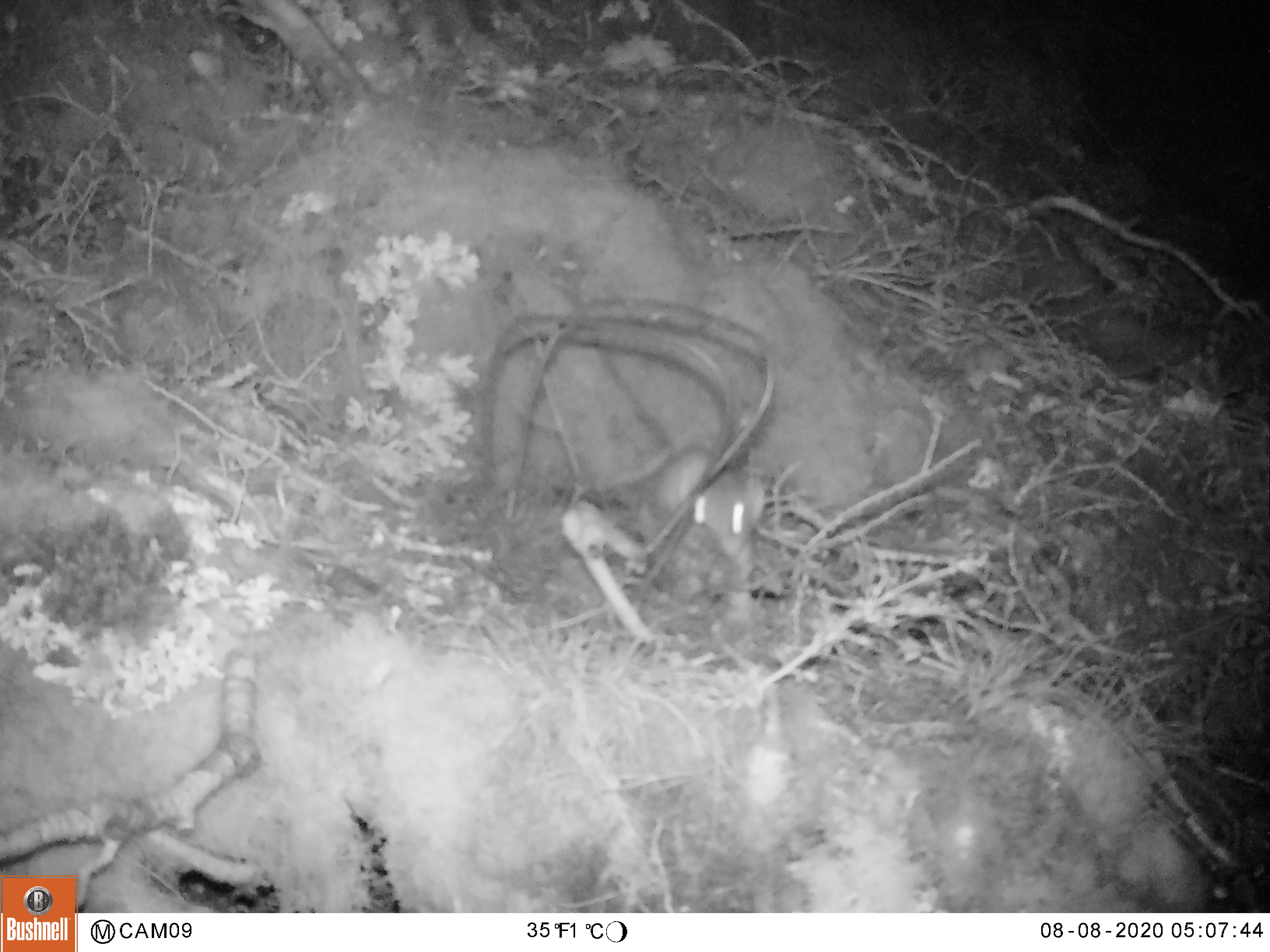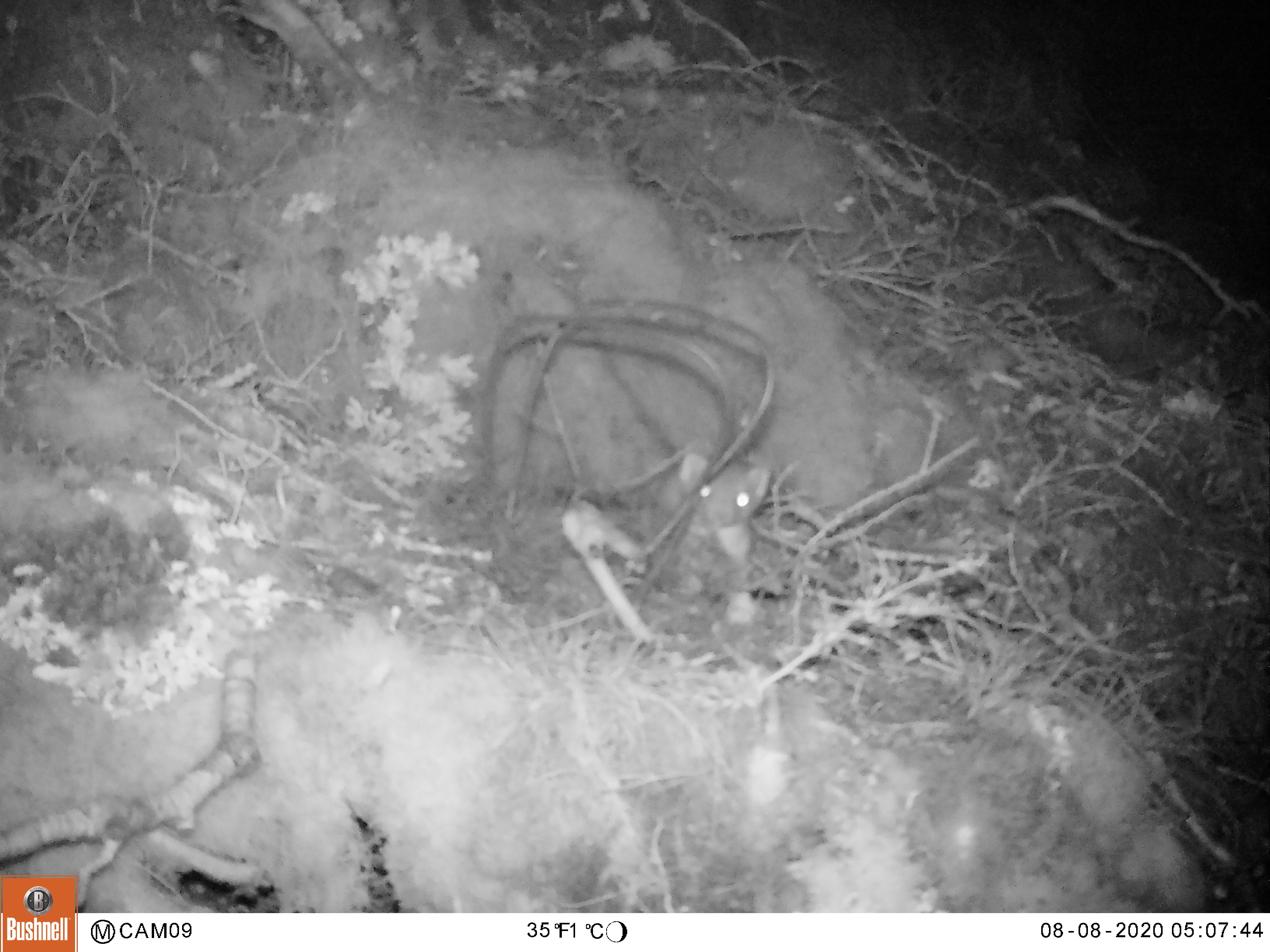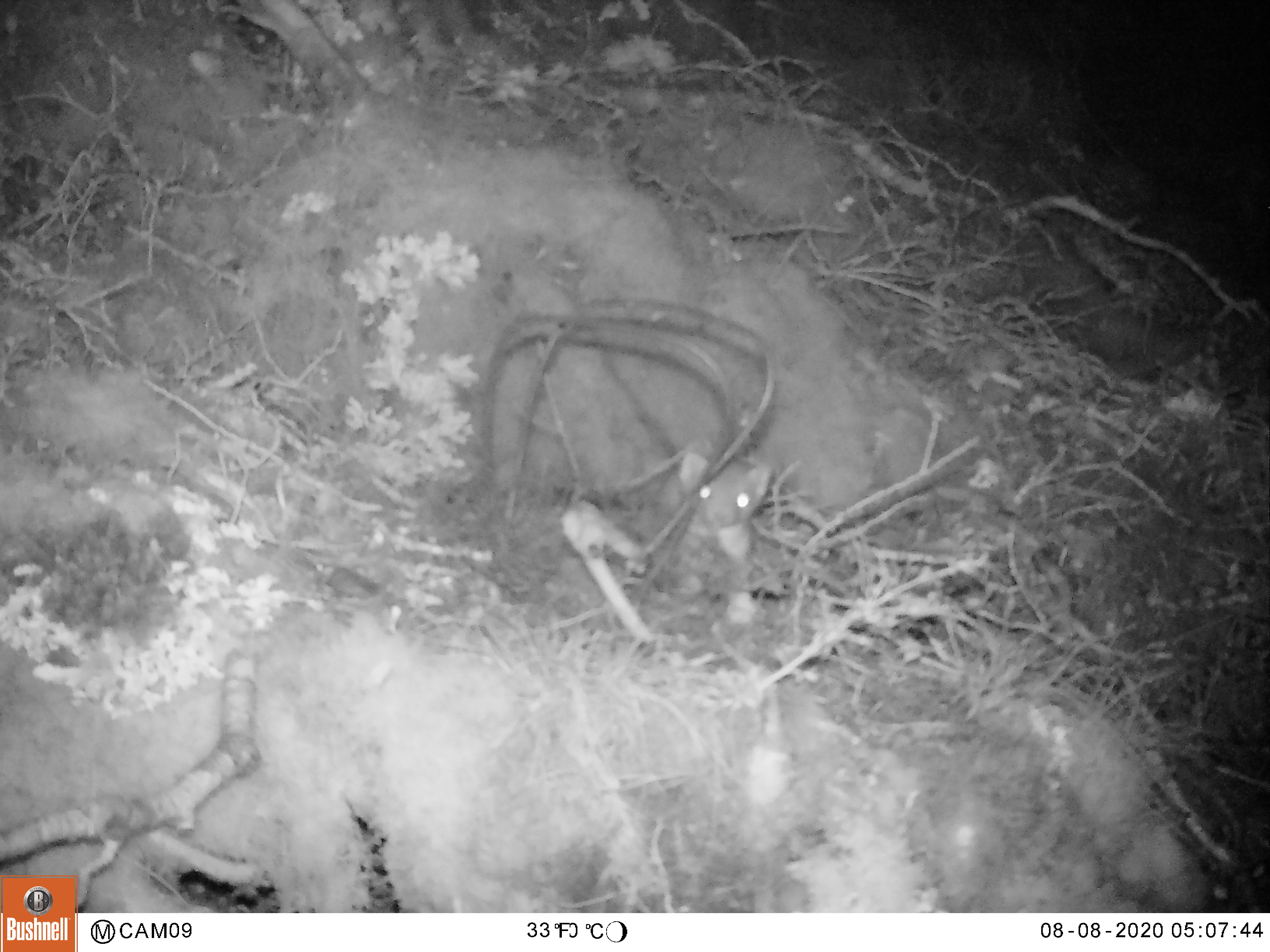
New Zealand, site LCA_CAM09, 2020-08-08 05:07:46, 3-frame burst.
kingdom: Animalia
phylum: Chordata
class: Mammalia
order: Carnivora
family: Mustelidae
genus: Mustela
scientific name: Mustela erminea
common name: stoat